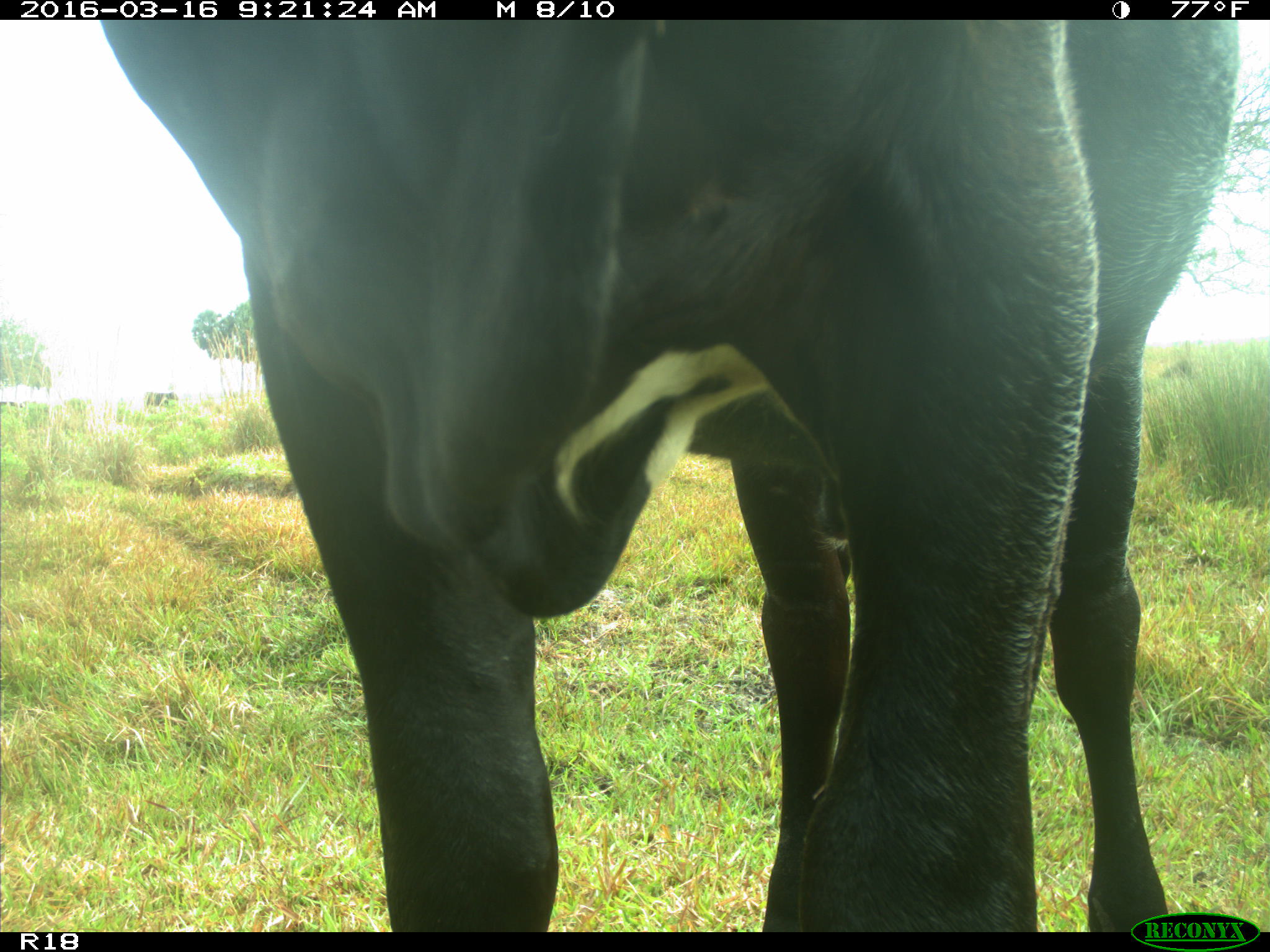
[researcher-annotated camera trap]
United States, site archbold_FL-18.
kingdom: Animalia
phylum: Chordata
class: Mammalia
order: Artiodactyla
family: Bovidae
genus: Bos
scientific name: Bos taurus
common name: domestic cow